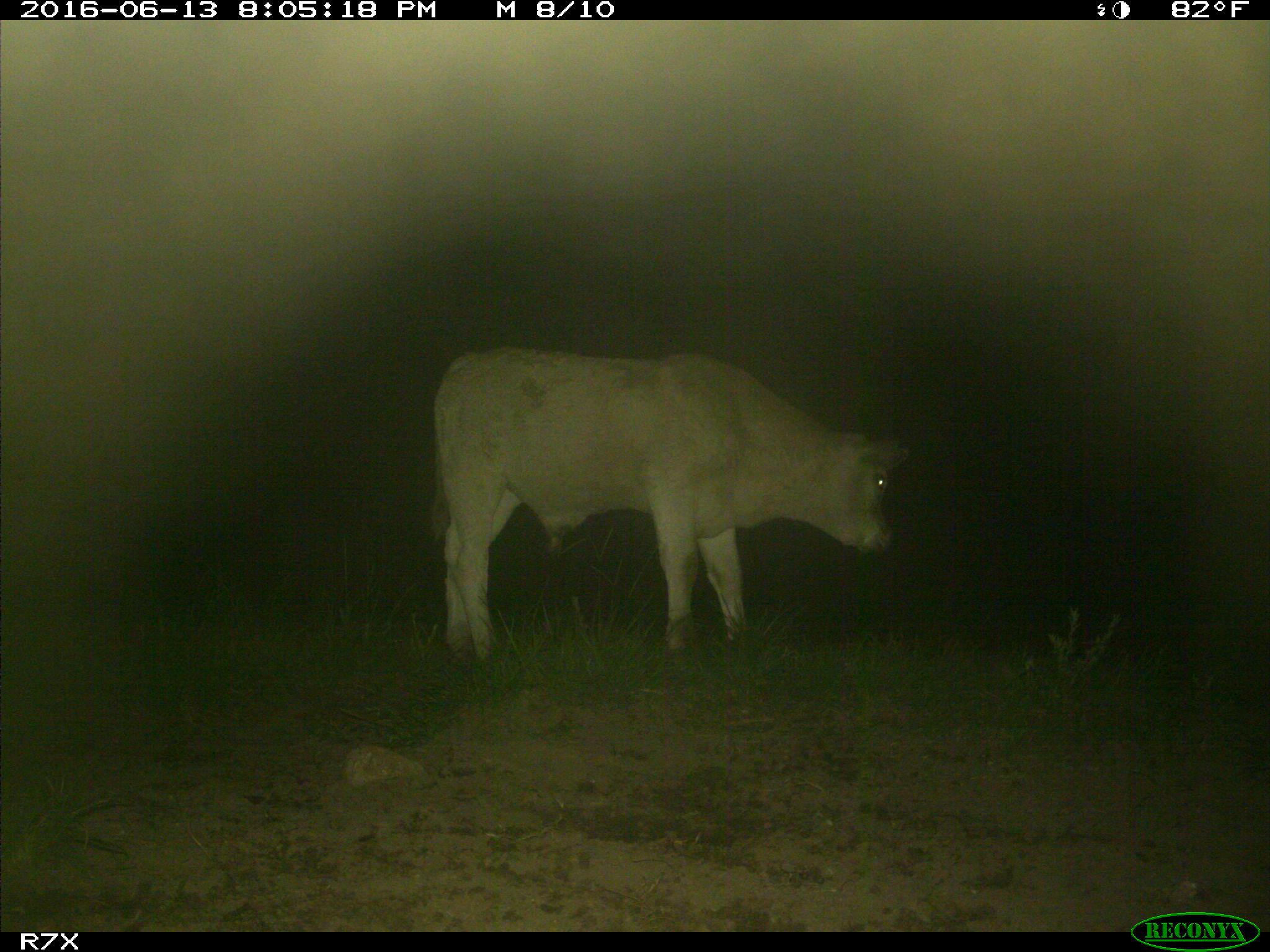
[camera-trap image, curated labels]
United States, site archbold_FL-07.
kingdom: Animalia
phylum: Chordata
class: Mammalia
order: Artiodactyla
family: Bovidae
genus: Bos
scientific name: Bos taurus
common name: domestic cow